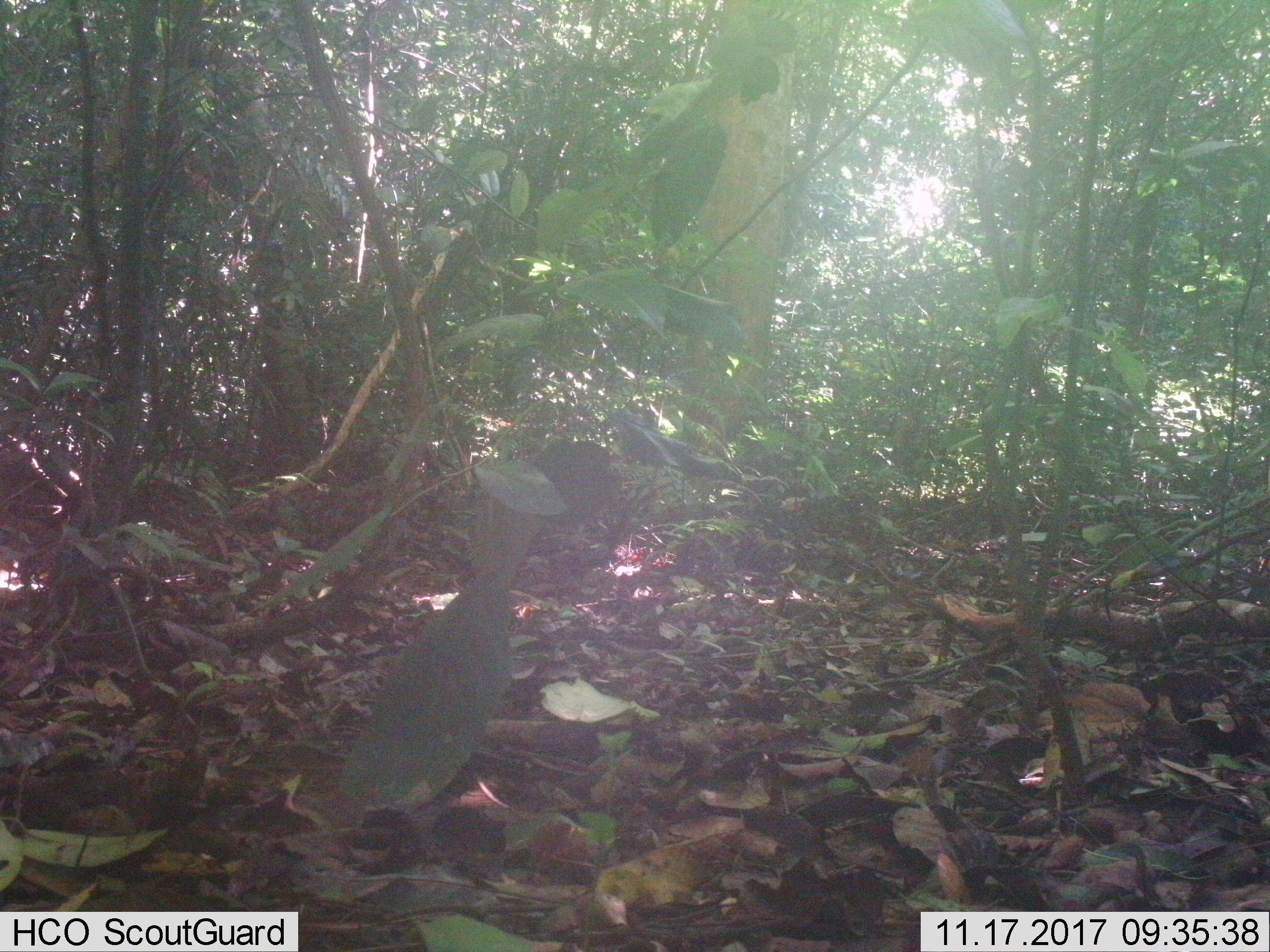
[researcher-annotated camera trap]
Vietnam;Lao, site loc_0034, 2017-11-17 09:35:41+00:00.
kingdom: Animalia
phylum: Chordata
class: Mammalia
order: Artiodactyla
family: Cervidae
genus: Muntiacus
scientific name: Muntiacus vuquangensis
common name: large-antlered muntjac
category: large antlered muntjac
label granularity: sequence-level